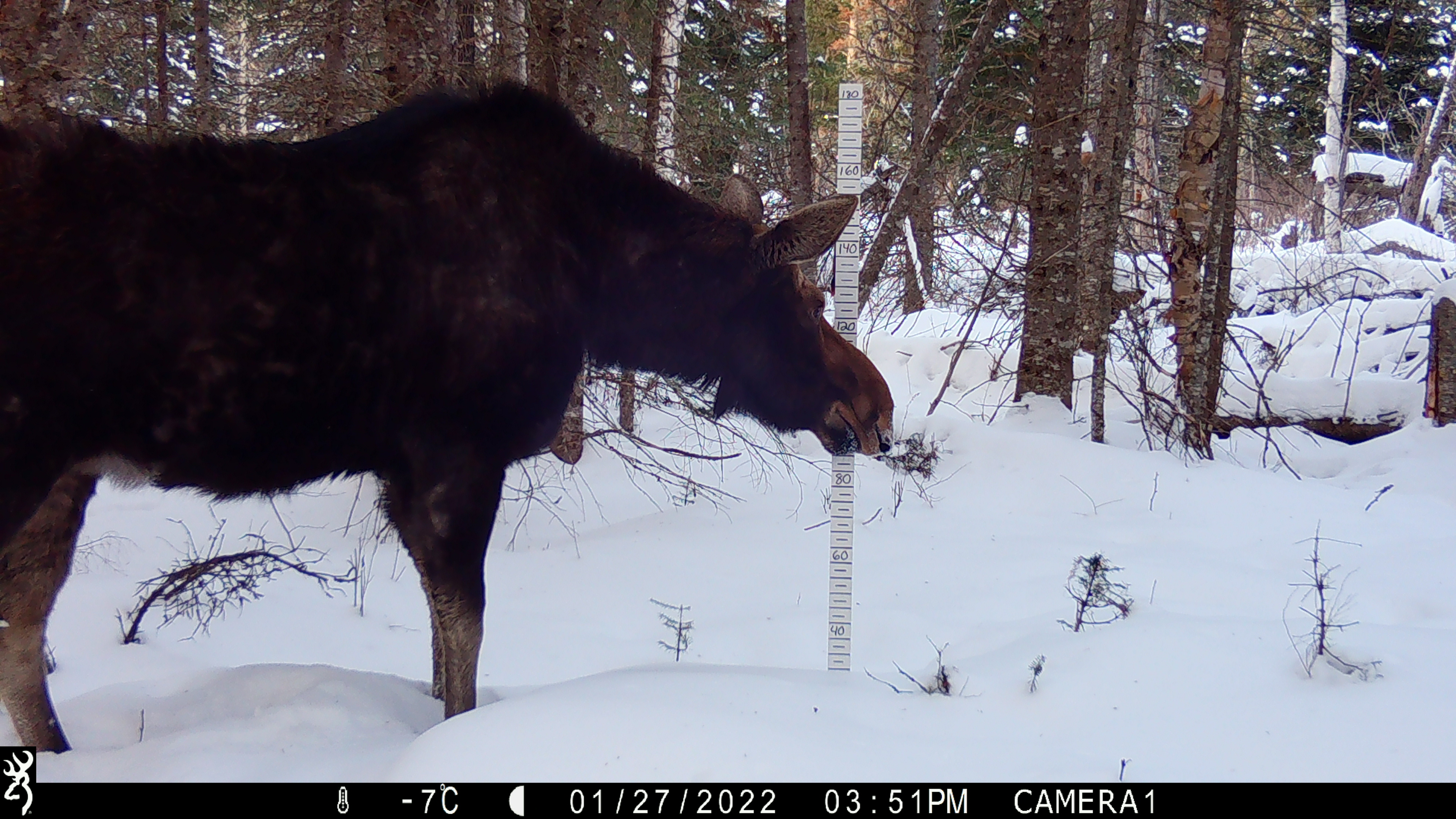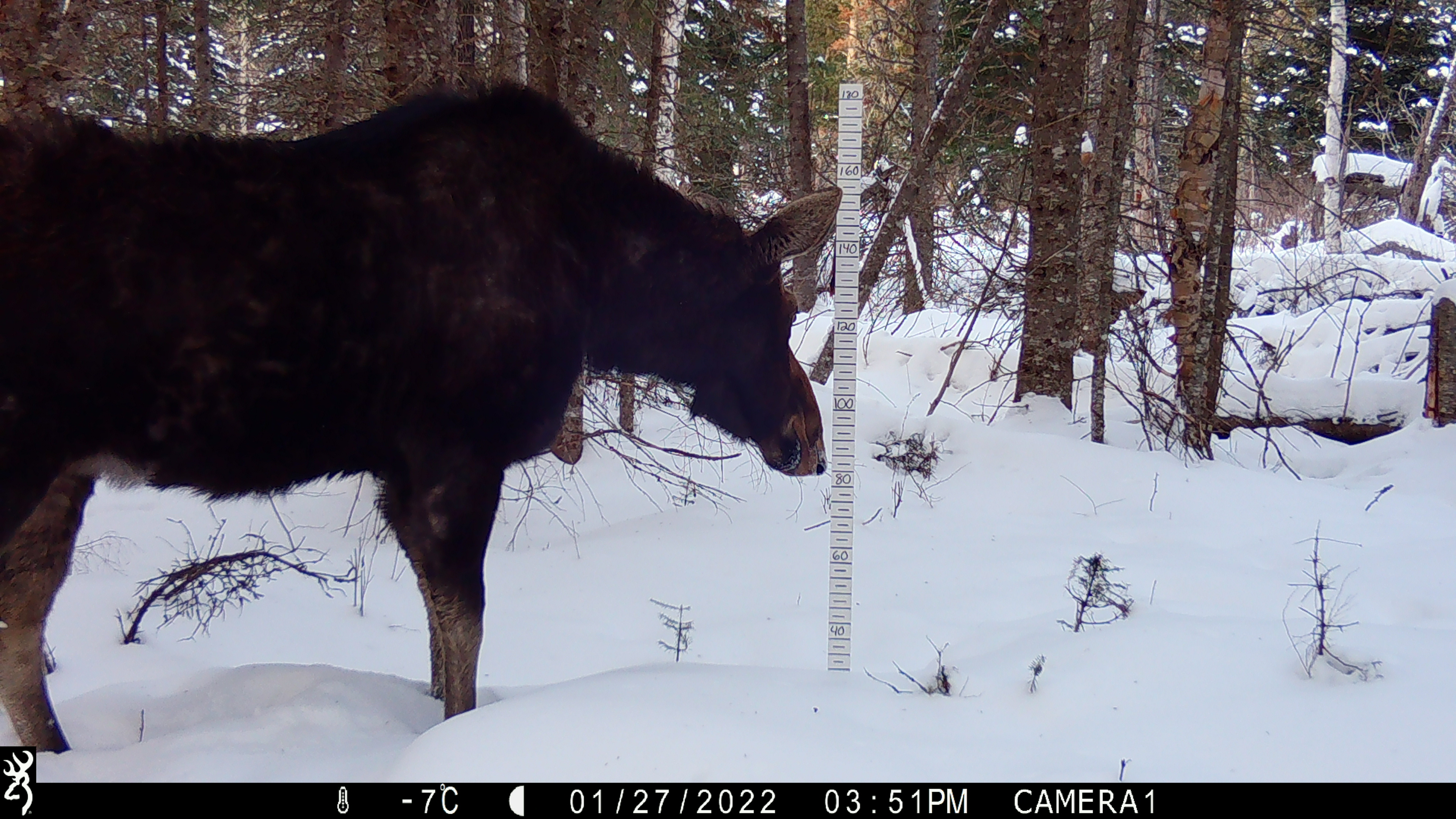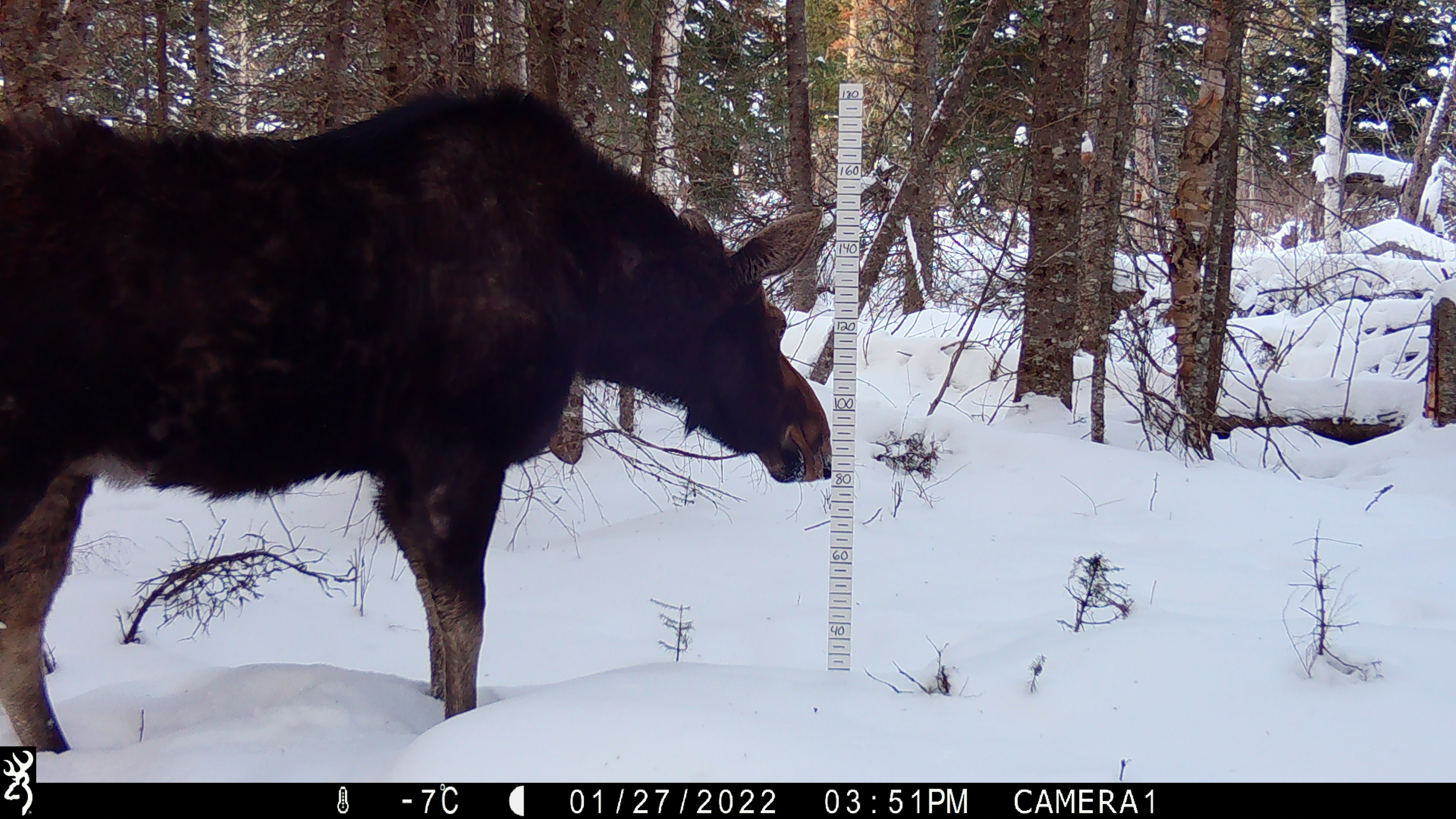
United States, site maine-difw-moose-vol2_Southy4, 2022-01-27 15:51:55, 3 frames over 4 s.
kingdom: Animalia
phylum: Chordata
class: Mammalia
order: Artiodactyla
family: Cervidae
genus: Alces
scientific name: Alces alces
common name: moose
Moose (Alces alces).